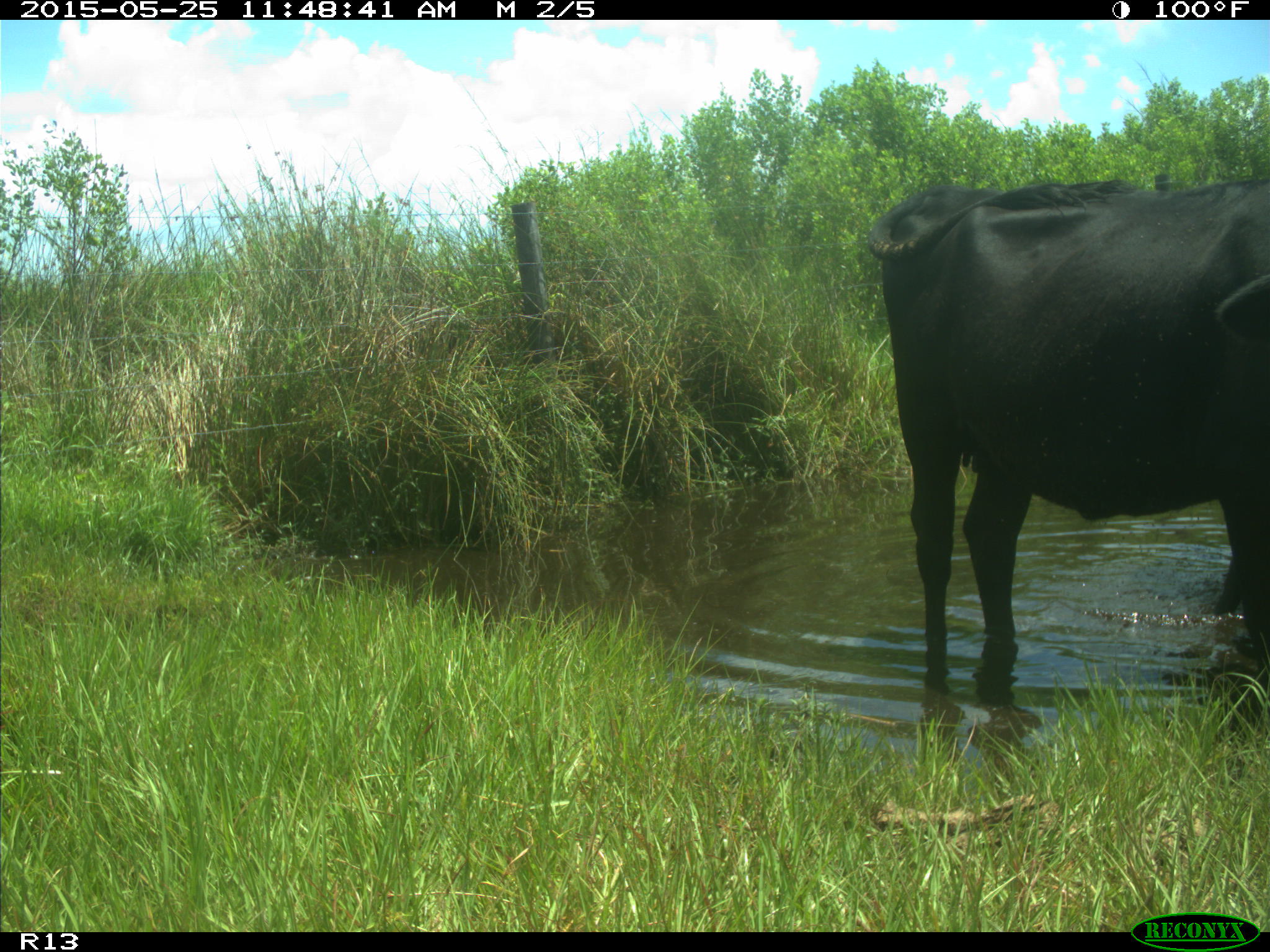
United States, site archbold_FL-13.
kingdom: Animalia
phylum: Chordata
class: Mammalia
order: Artiodactyla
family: Bovidae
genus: Bos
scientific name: Bos taurus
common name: domestic cow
Bos taurus (domestic cow).